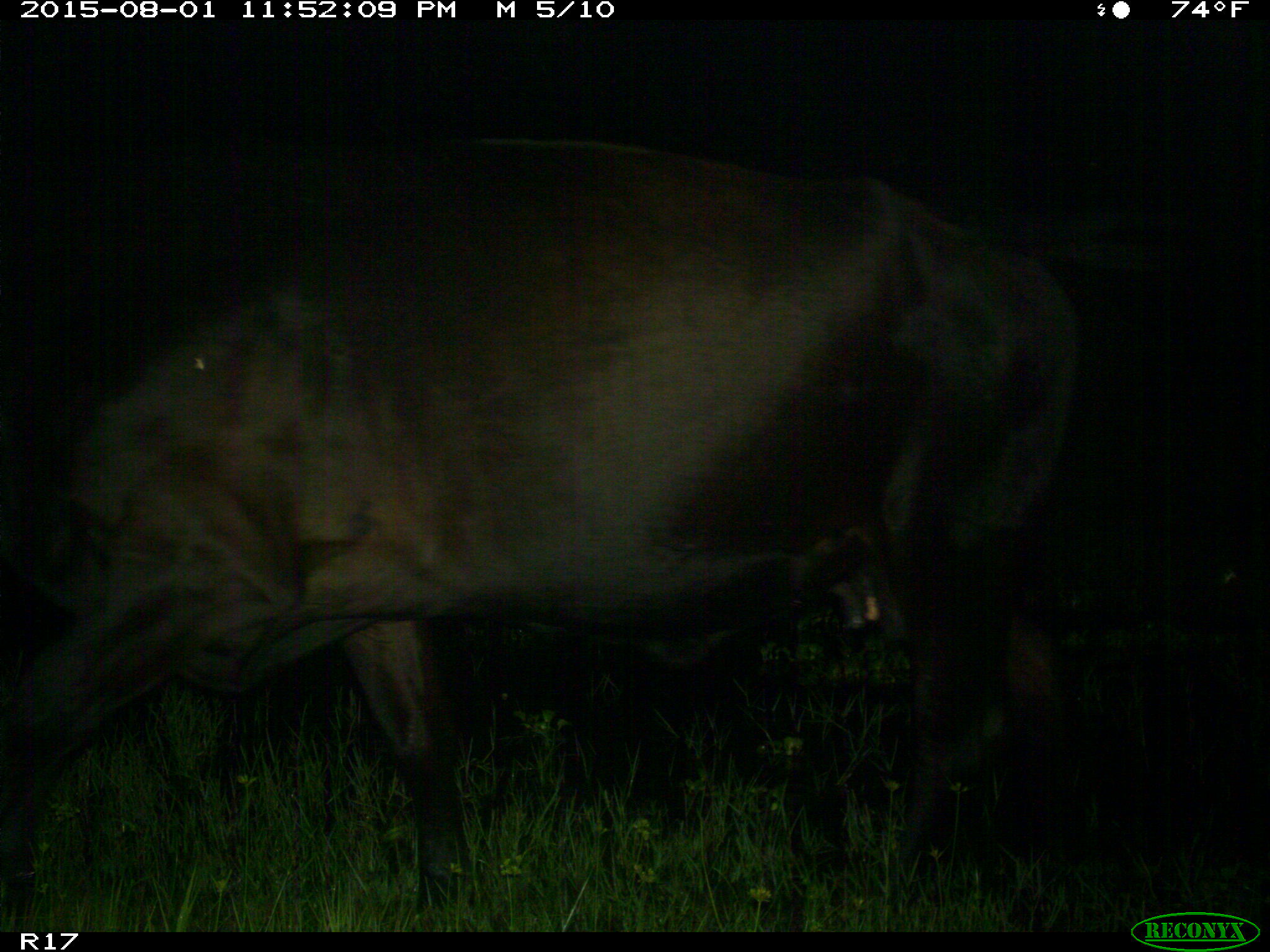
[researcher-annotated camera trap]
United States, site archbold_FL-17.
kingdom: Animalia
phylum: Chordata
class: Mammalia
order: Artiodactyla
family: Bovidae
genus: Bos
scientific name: Bos taurus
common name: domestic cow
Bos taurus (domestic cow).